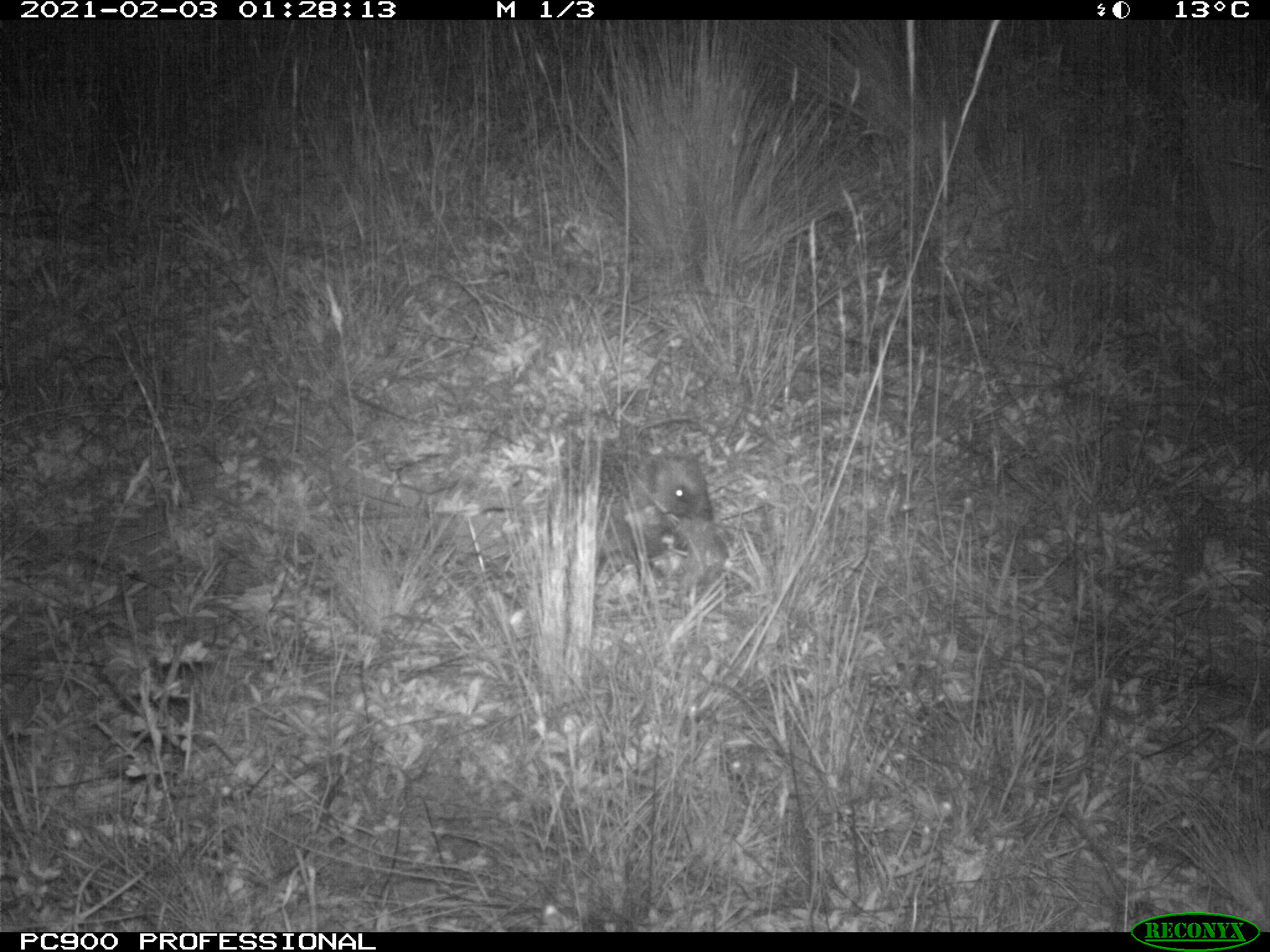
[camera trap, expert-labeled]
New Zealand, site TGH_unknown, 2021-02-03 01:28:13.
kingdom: Animalia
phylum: Chordata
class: Mammalia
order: Eulipotyphla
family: Erinaceidae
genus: Erinaceus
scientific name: Erinaceus europaeus europaeus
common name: european hedgehog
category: hedgehog